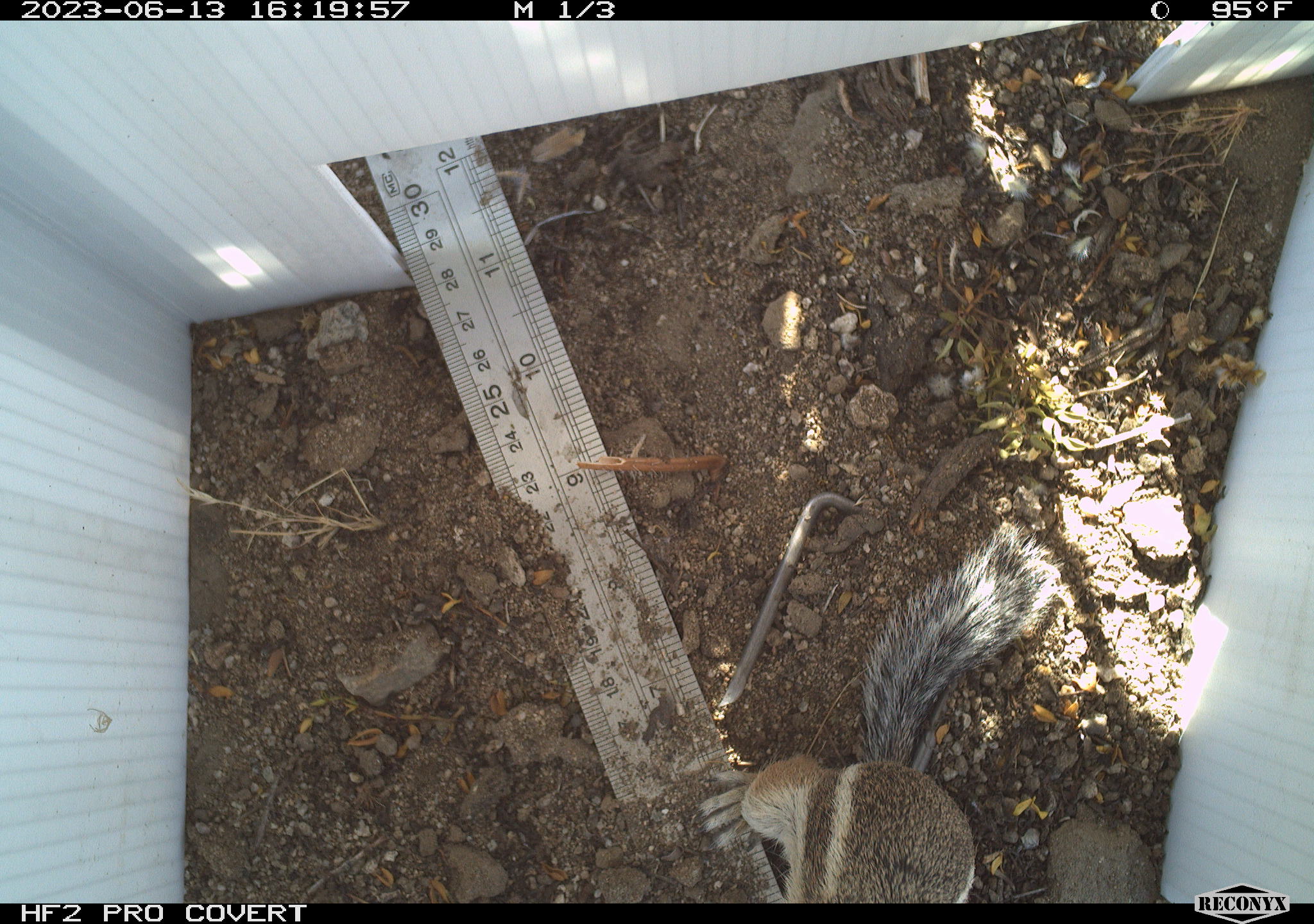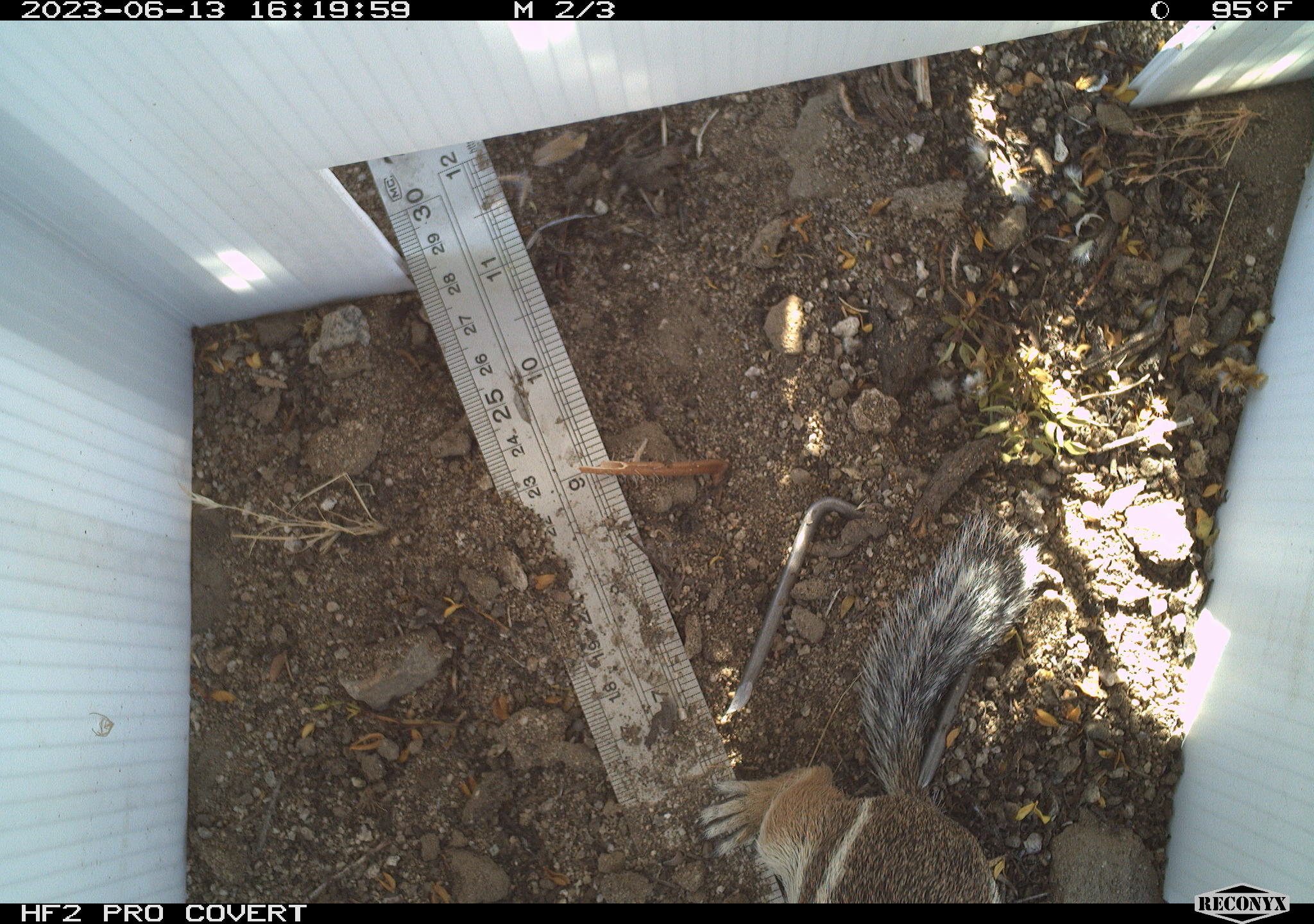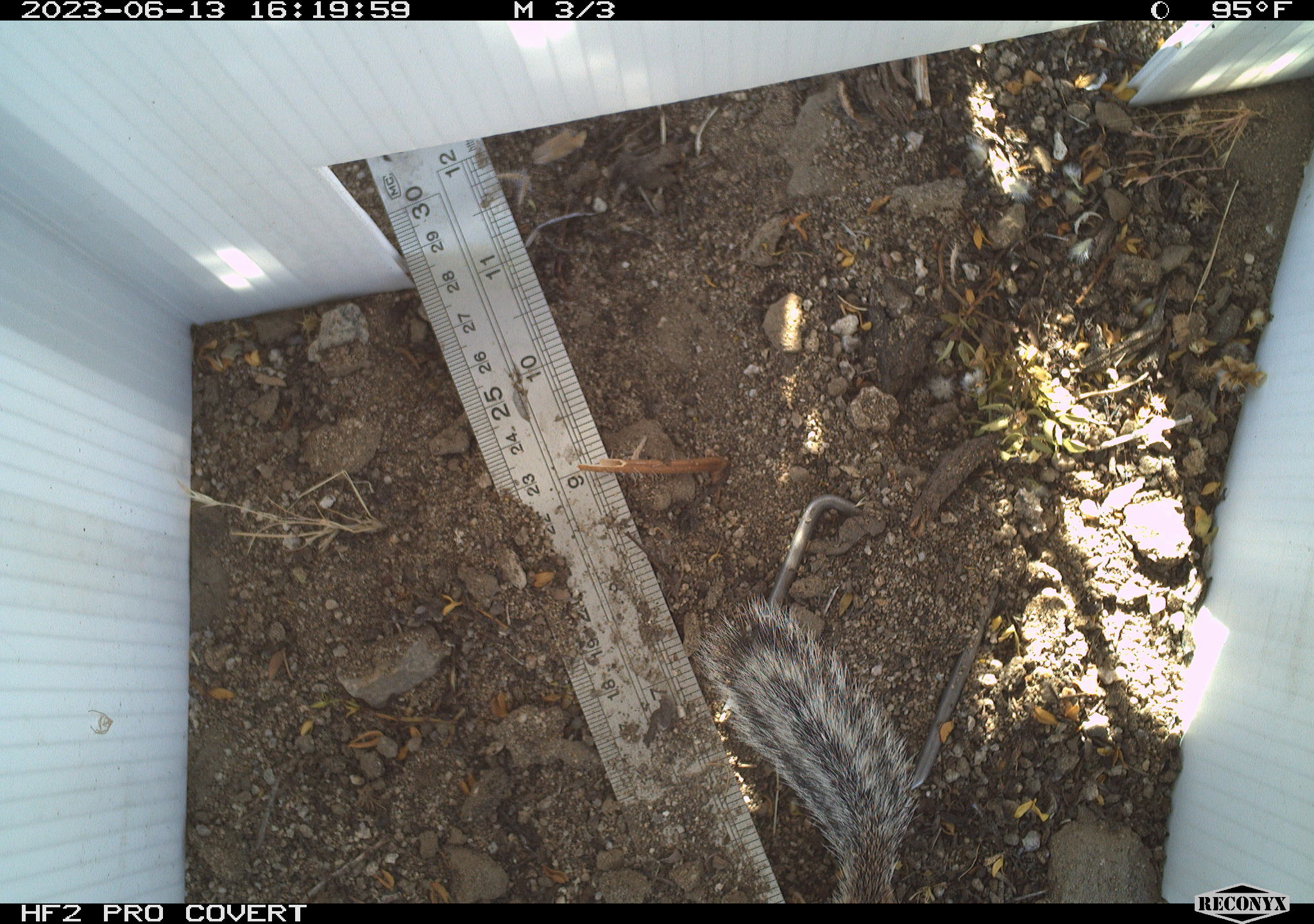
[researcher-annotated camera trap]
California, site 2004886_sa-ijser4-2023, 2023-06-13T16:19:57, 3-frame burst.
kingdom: Animalia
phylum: Chordata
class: Mammalia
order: Rodentia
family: Sciuridae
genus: Ammospermophilus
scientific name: Ammospermophilus leucurus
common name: white-tailed antelope squirrel